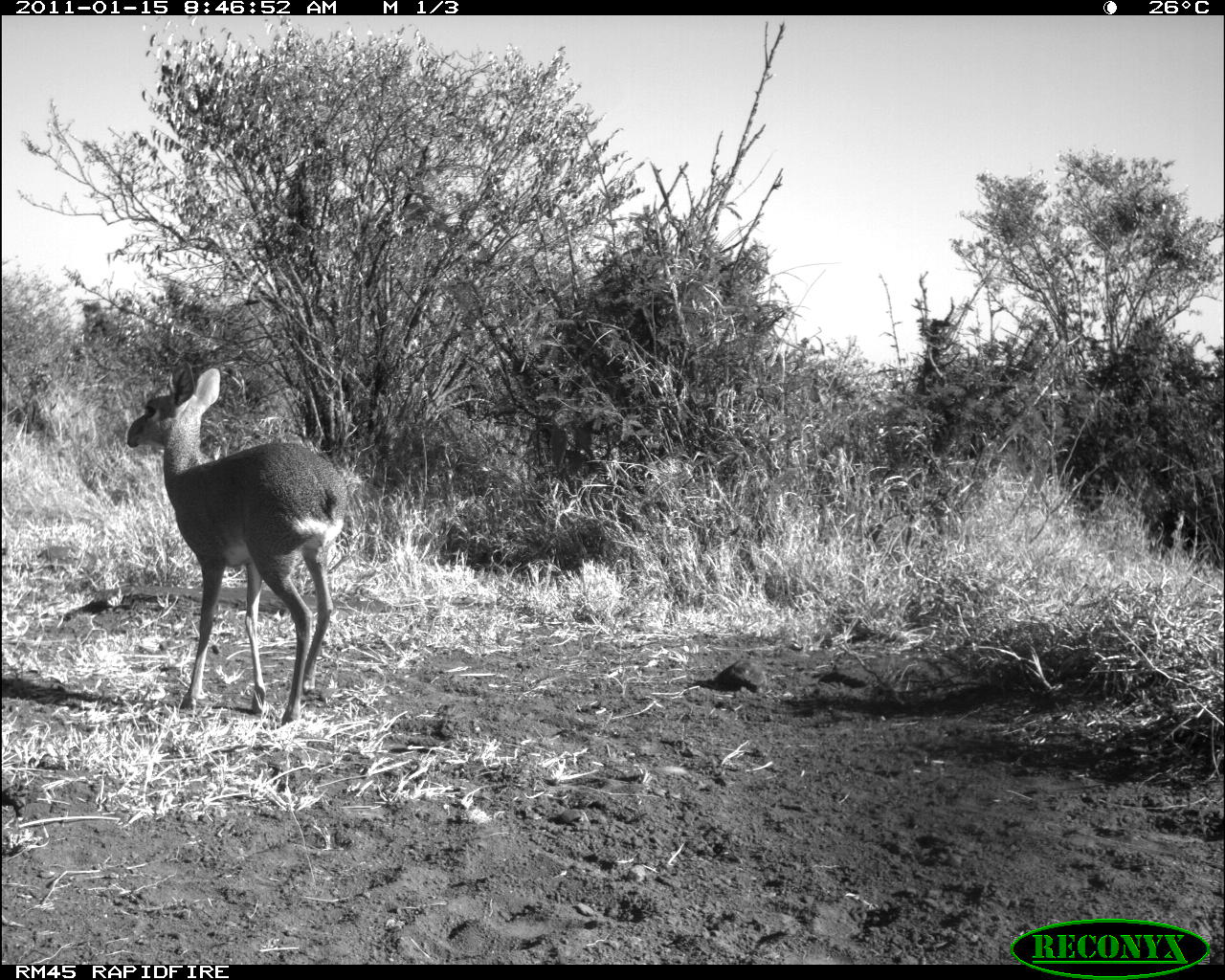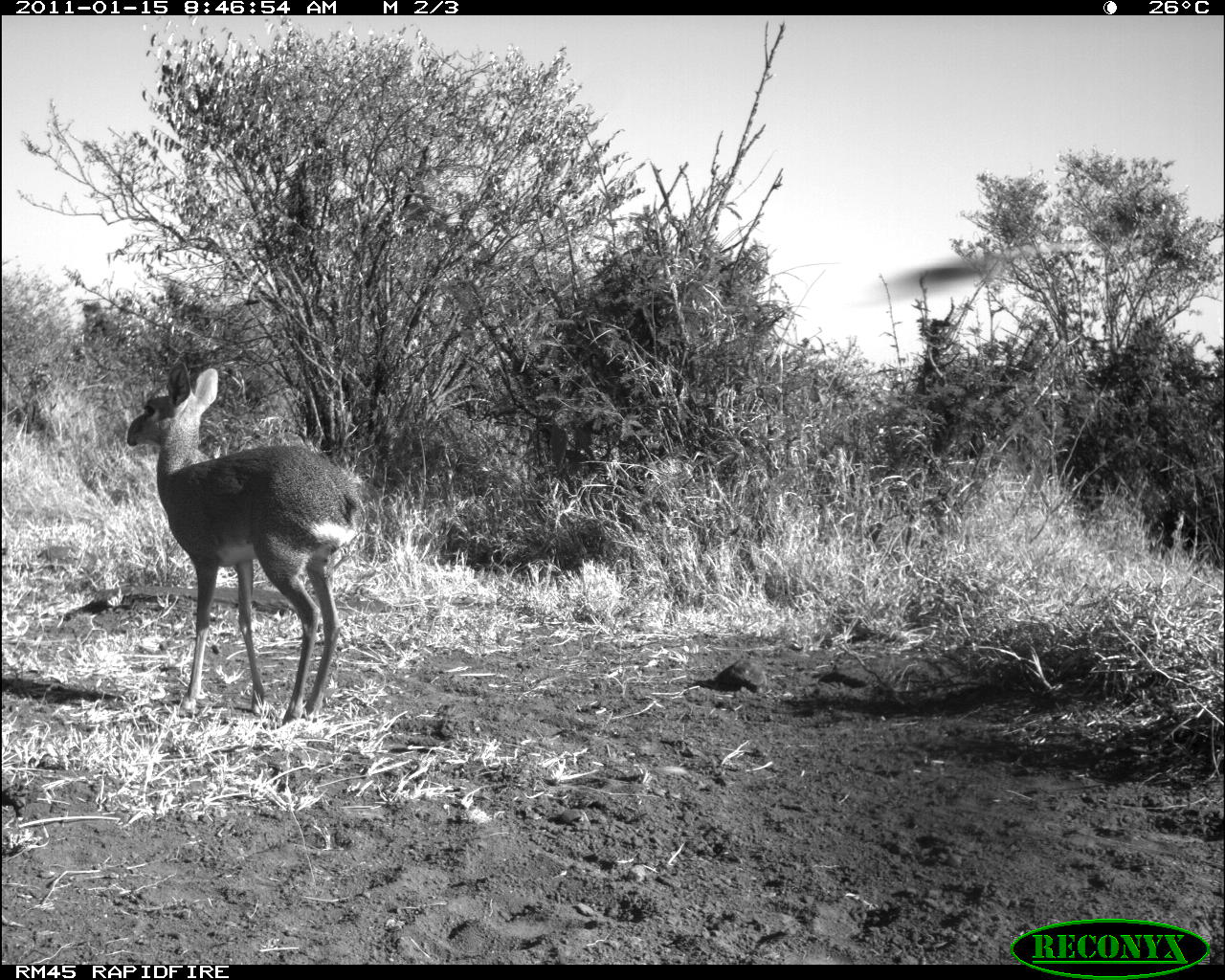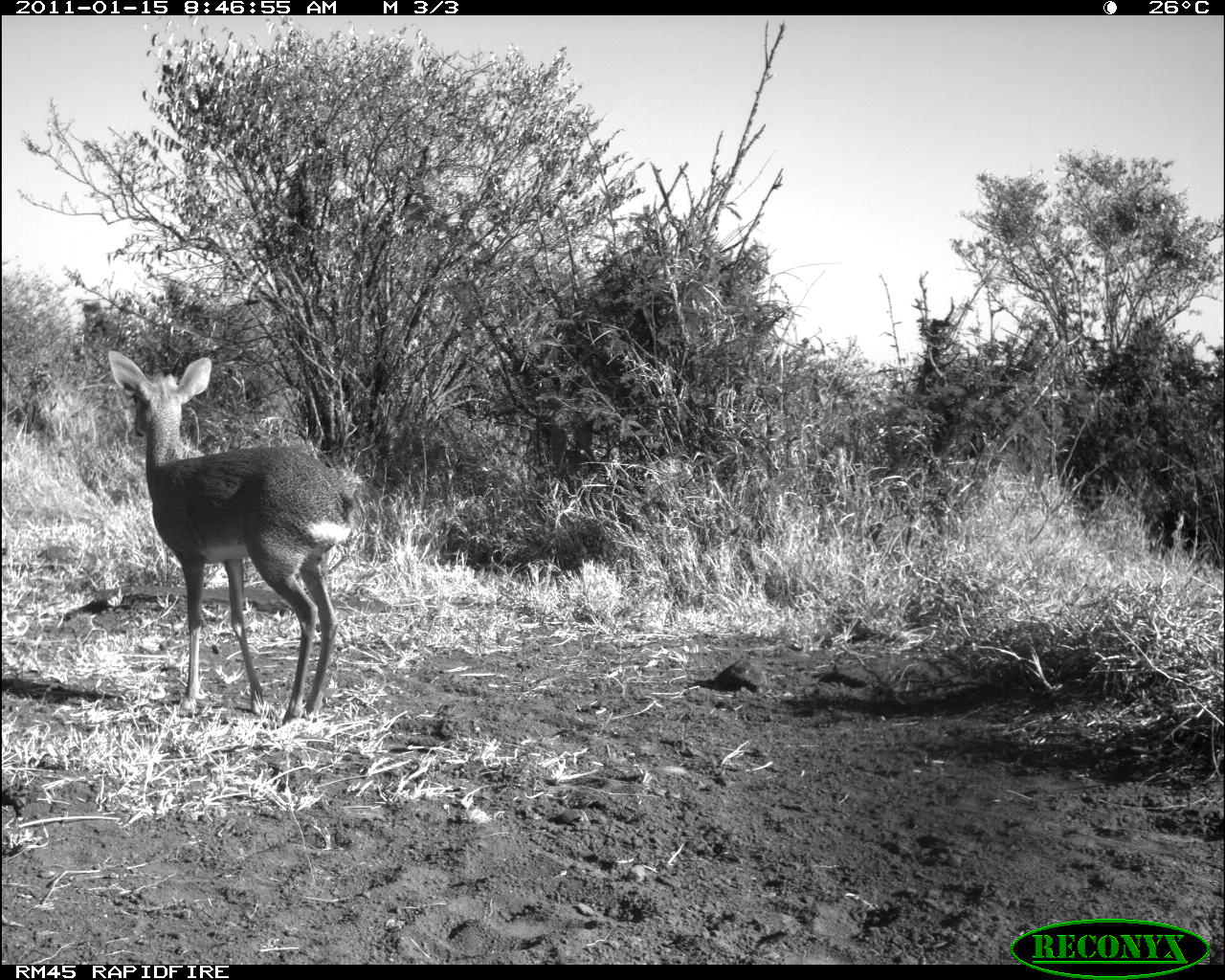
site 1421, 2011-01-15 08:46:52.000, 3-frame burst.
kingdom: Animalia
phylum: Chordata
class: Mammalia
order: Artiodactyla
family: Bovidae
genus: Madoqua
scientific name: Madoqua guentheri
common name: günther's dik-dik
Madoqua guentheri (günther's dik-dik), count 1.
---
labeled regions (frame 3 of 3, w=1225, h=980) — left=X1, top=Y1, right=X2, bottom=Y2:
madoqua guentheri: left=107, top=349, right=367, bottom=726